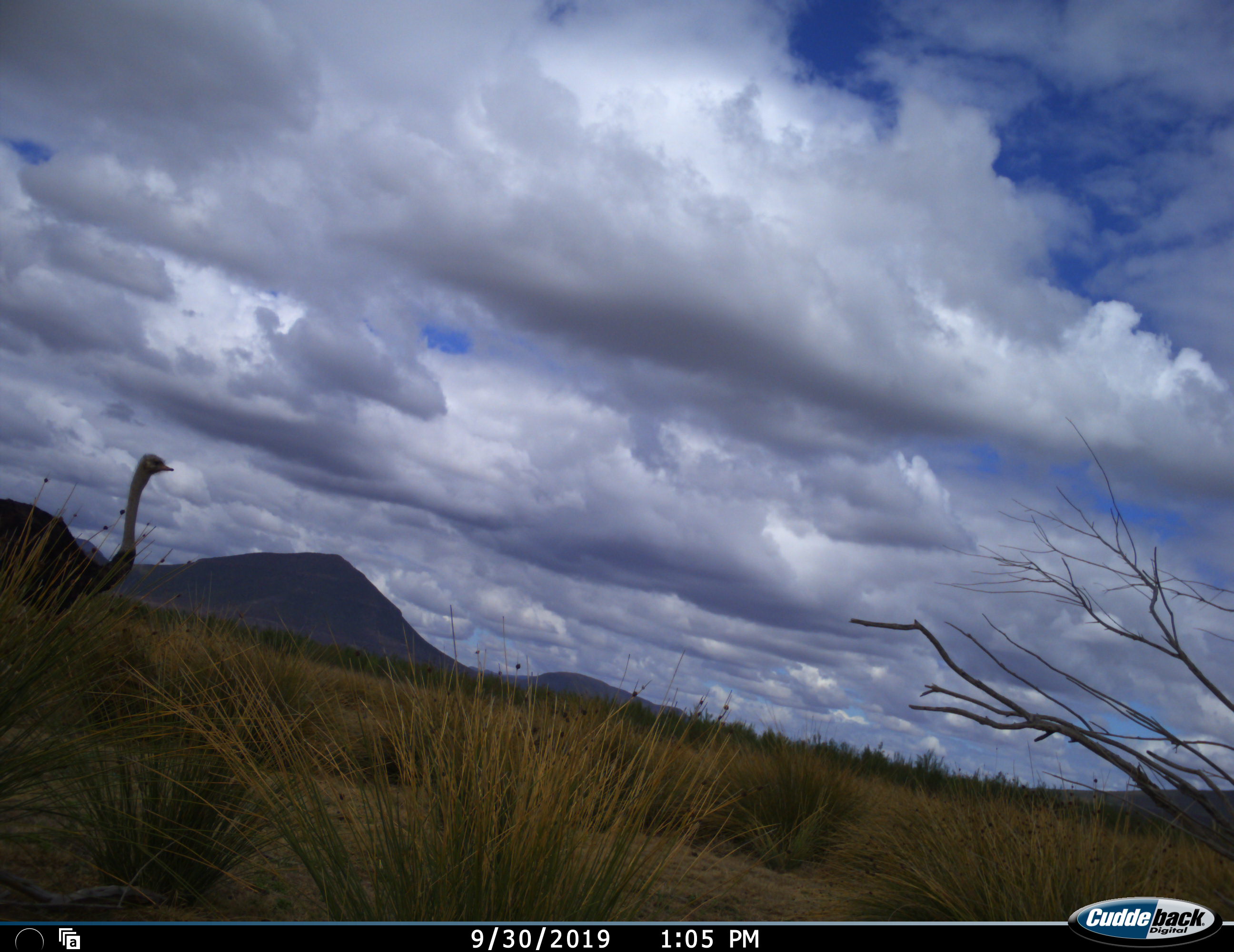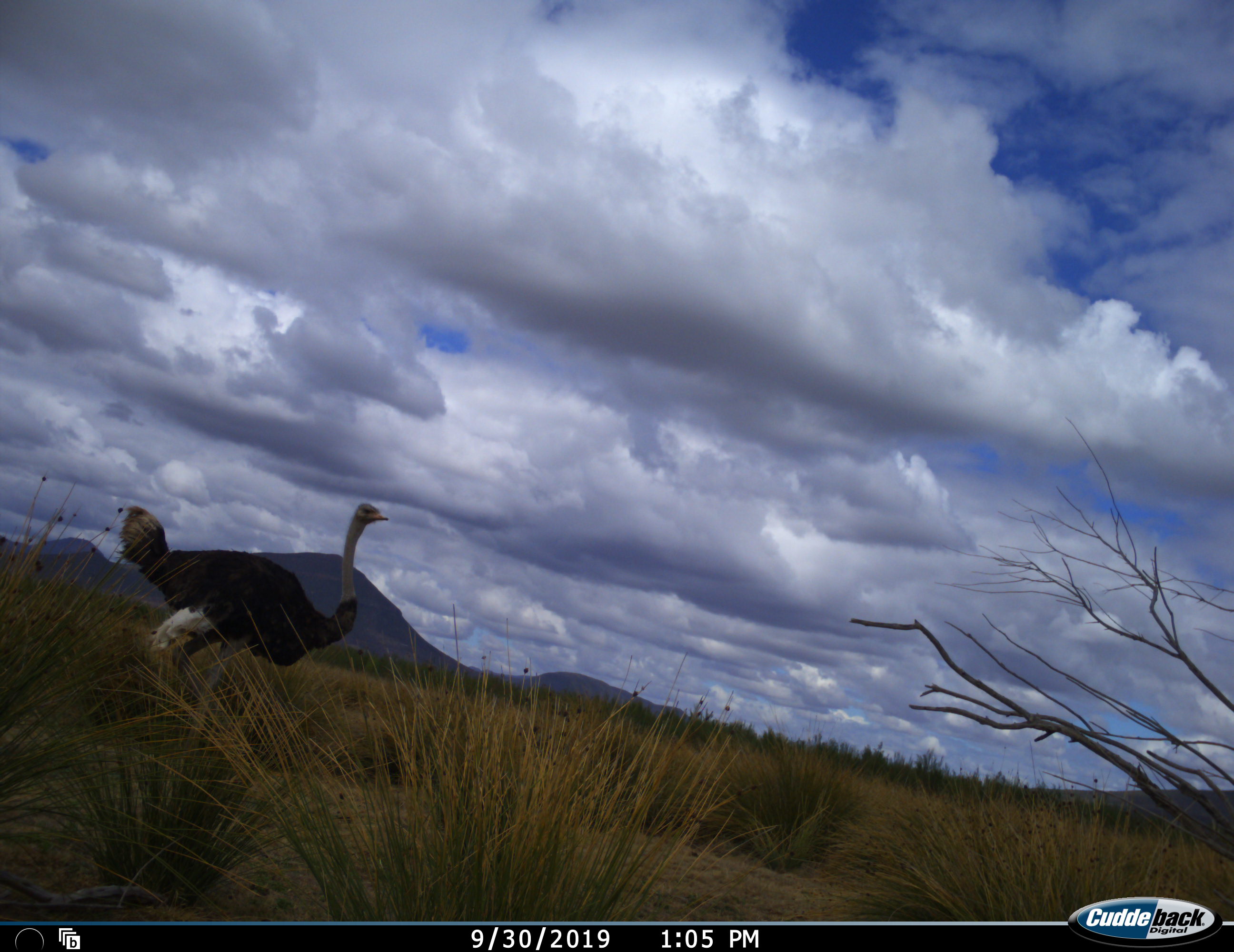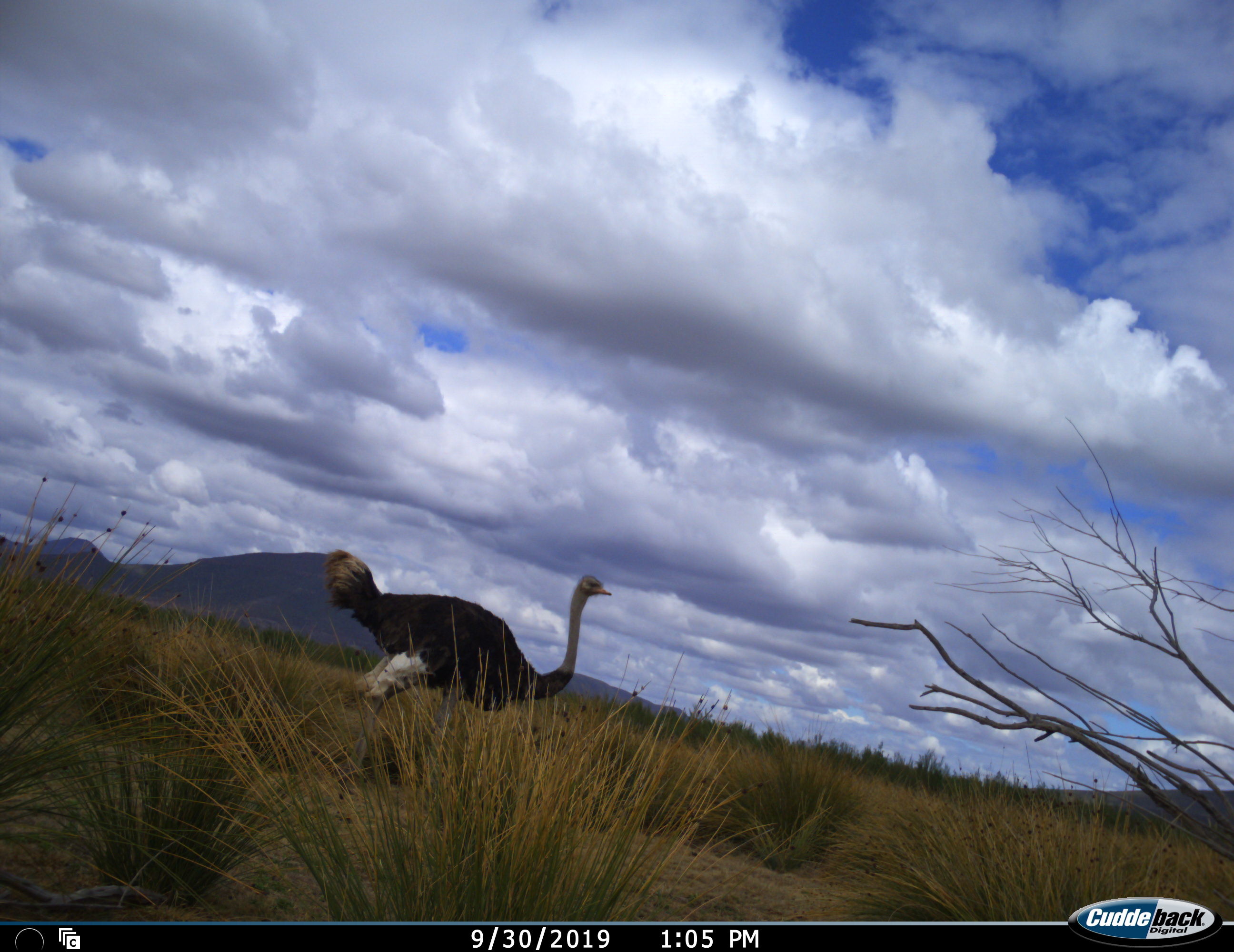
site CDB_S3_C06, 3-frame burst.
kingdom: Animalia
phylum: Chordata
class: Aves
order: Struthioniformes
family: Struthionidae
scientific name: Struthionidae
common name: ostrich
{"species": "ostrich (Struthionidae)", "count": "1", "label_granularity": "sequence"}